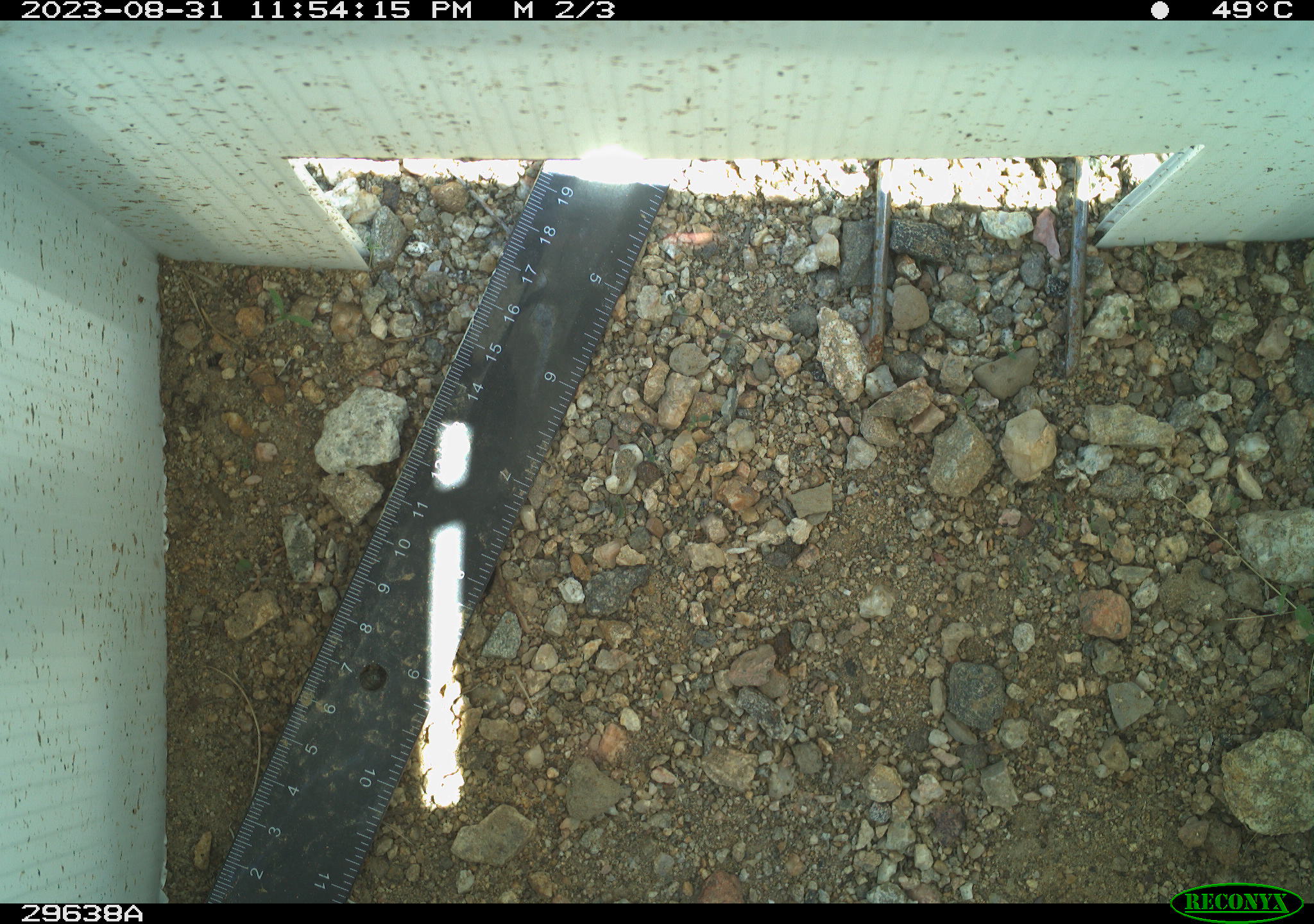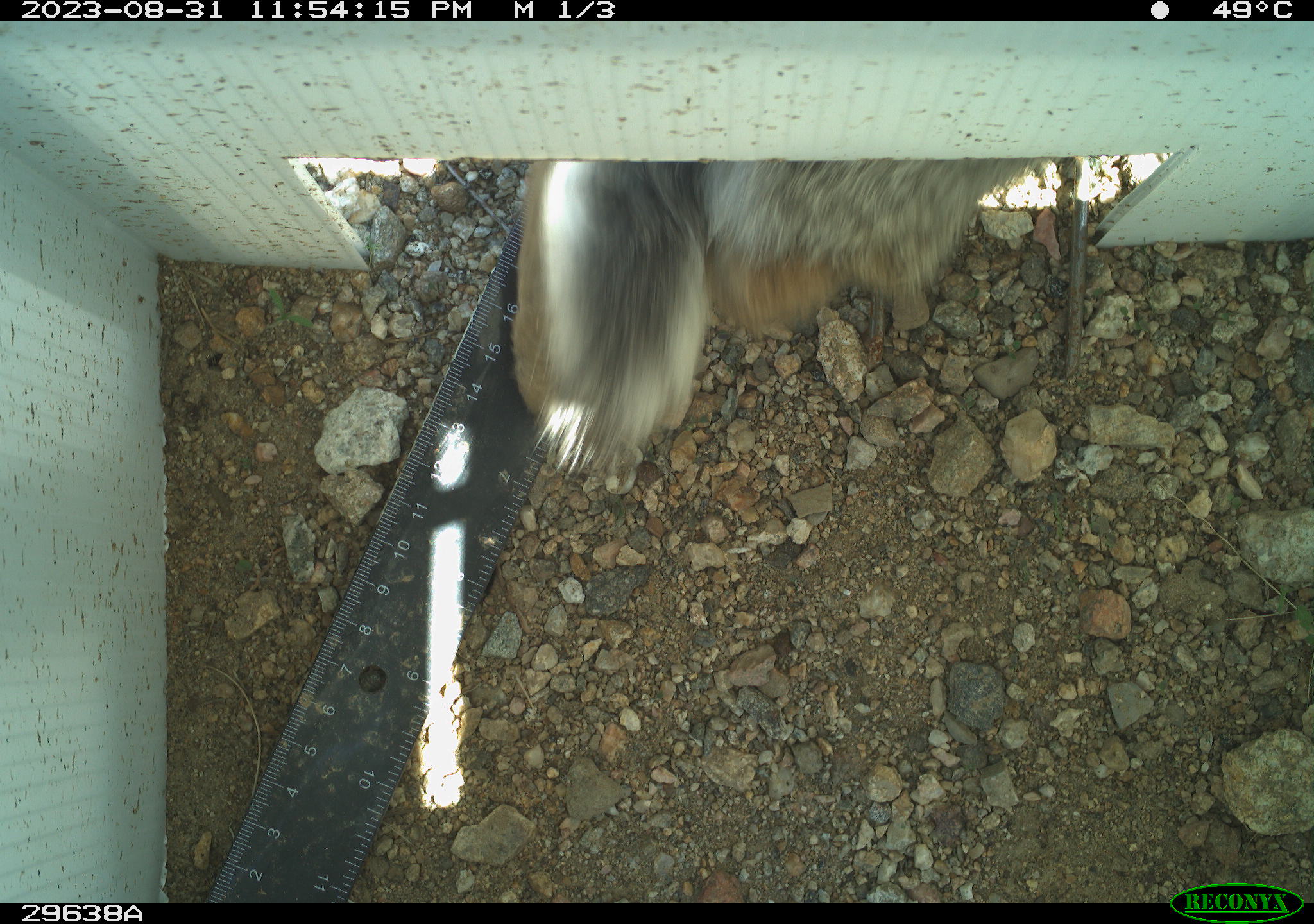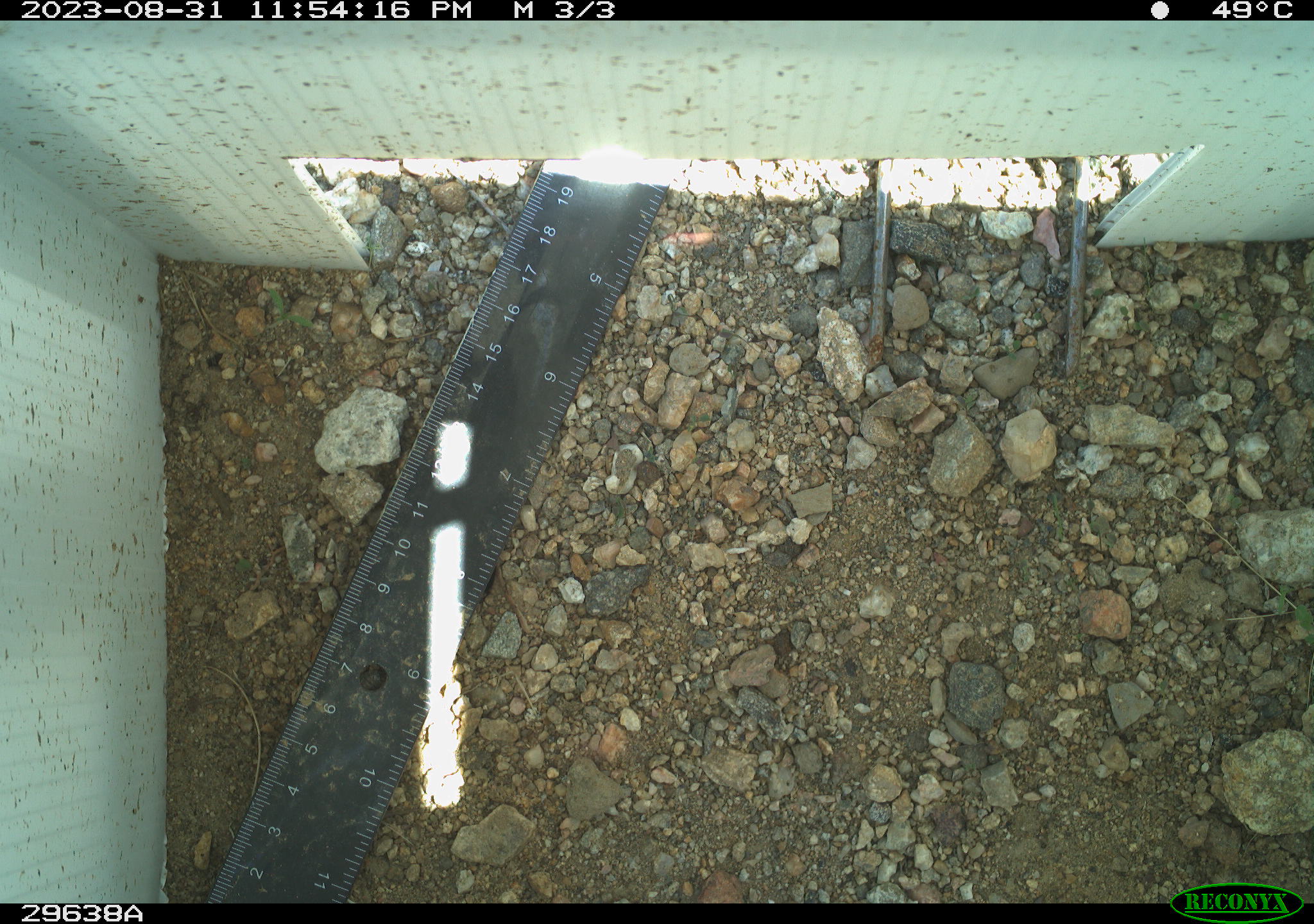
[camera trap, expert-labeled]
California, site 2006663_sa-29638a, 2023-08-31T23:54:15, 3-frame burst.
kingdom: Animalia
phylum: Chordata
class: Mammalia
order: Rodentia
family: Sciuridae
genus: Ammospermophilus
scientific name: Ammospermophilus leucurus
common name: white-tailed antelope squirrel